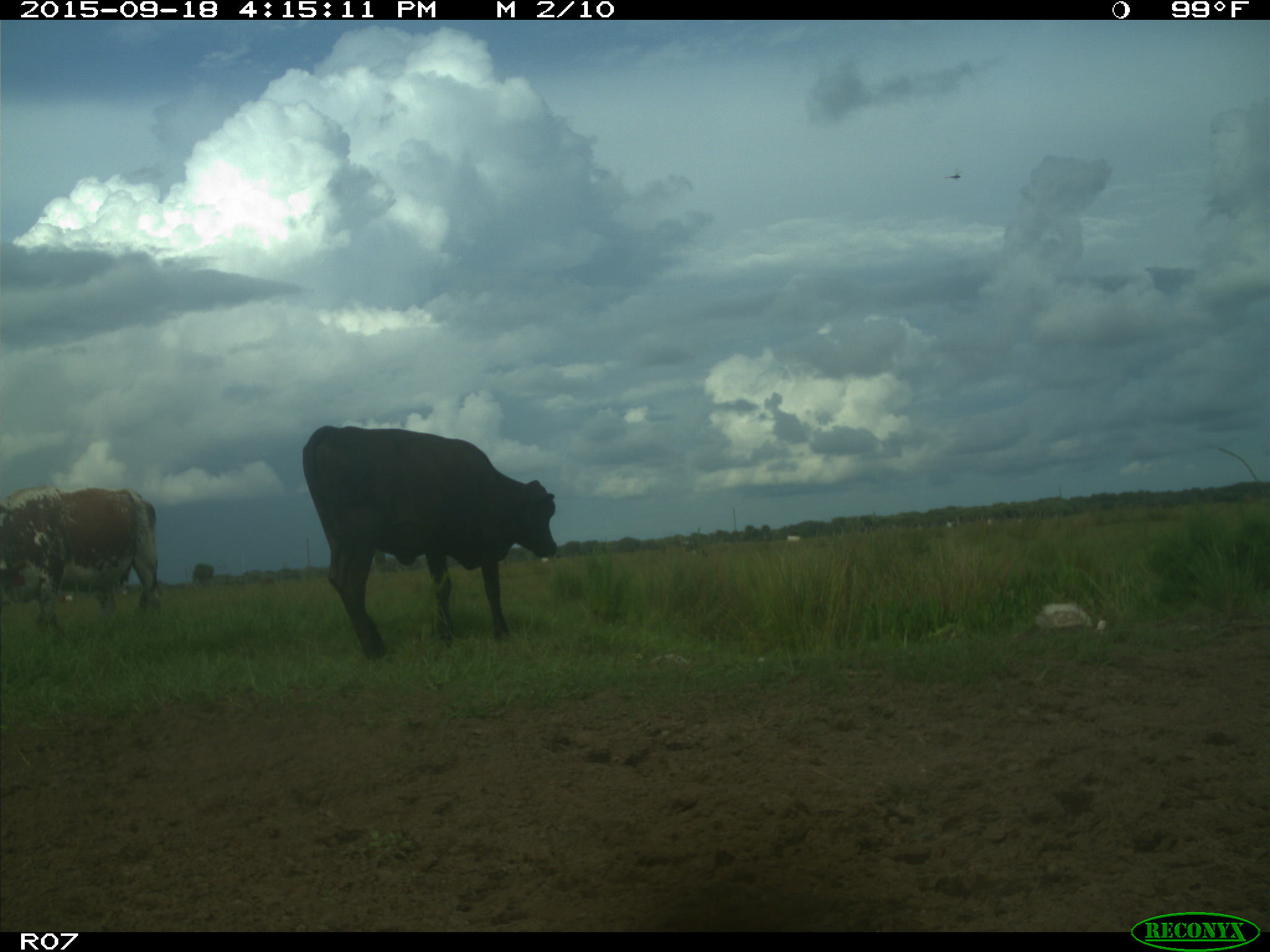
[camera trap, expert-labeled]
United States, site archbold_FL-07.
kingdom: Animalia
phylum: Chordata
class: Mammalia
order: Artiodactyla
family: Bovidae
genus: Bos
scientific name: Bos taurus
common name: domestic cow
Bos taurus (domestic cow).